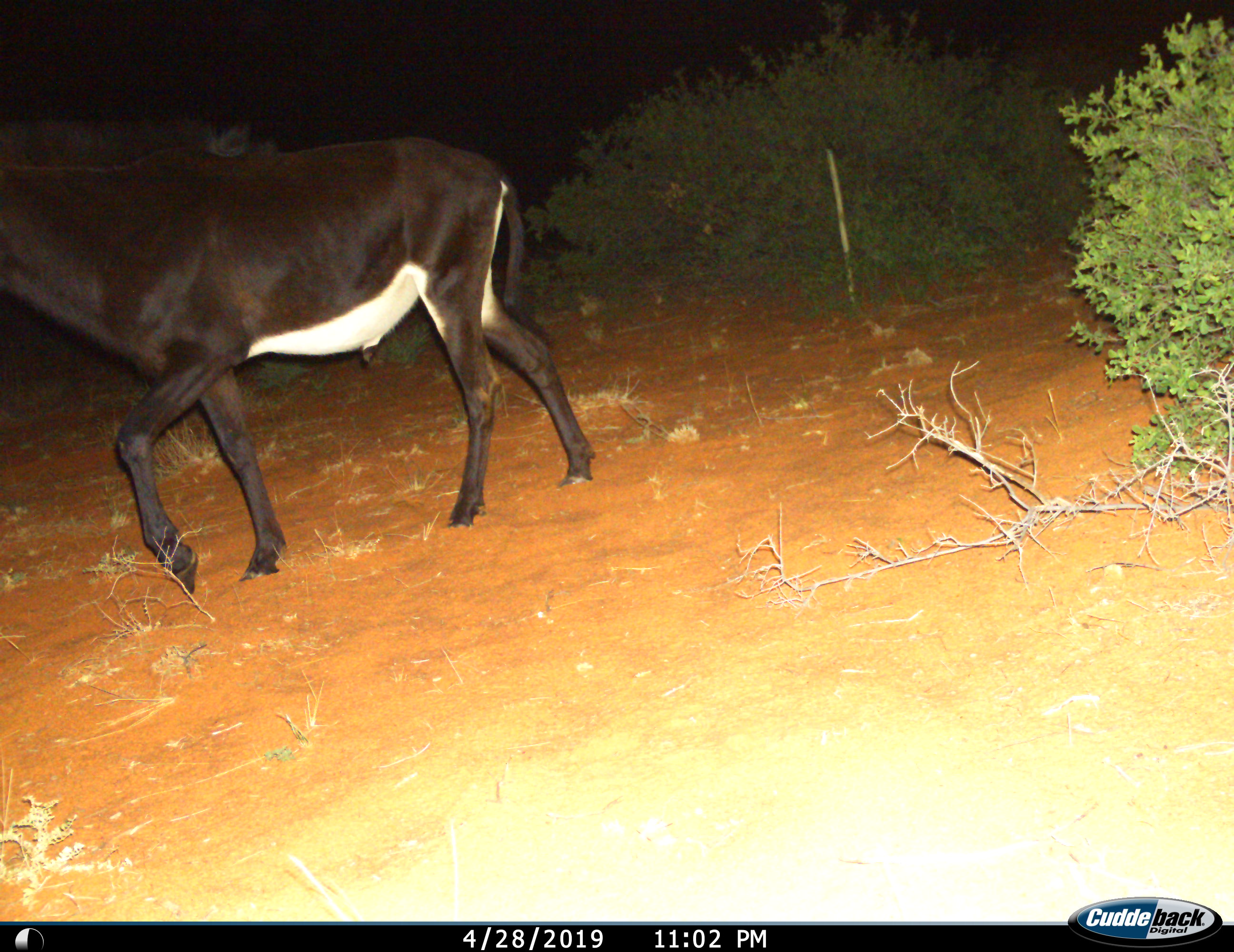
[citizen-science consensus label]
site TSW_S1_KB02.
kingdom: Animalia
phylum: Chordata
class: Mammalia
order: Artiodactyla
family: Bovidae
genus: Hippotragus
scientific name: Hippotragus niger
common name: sable antelope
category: sable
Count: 1.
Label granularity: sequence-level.